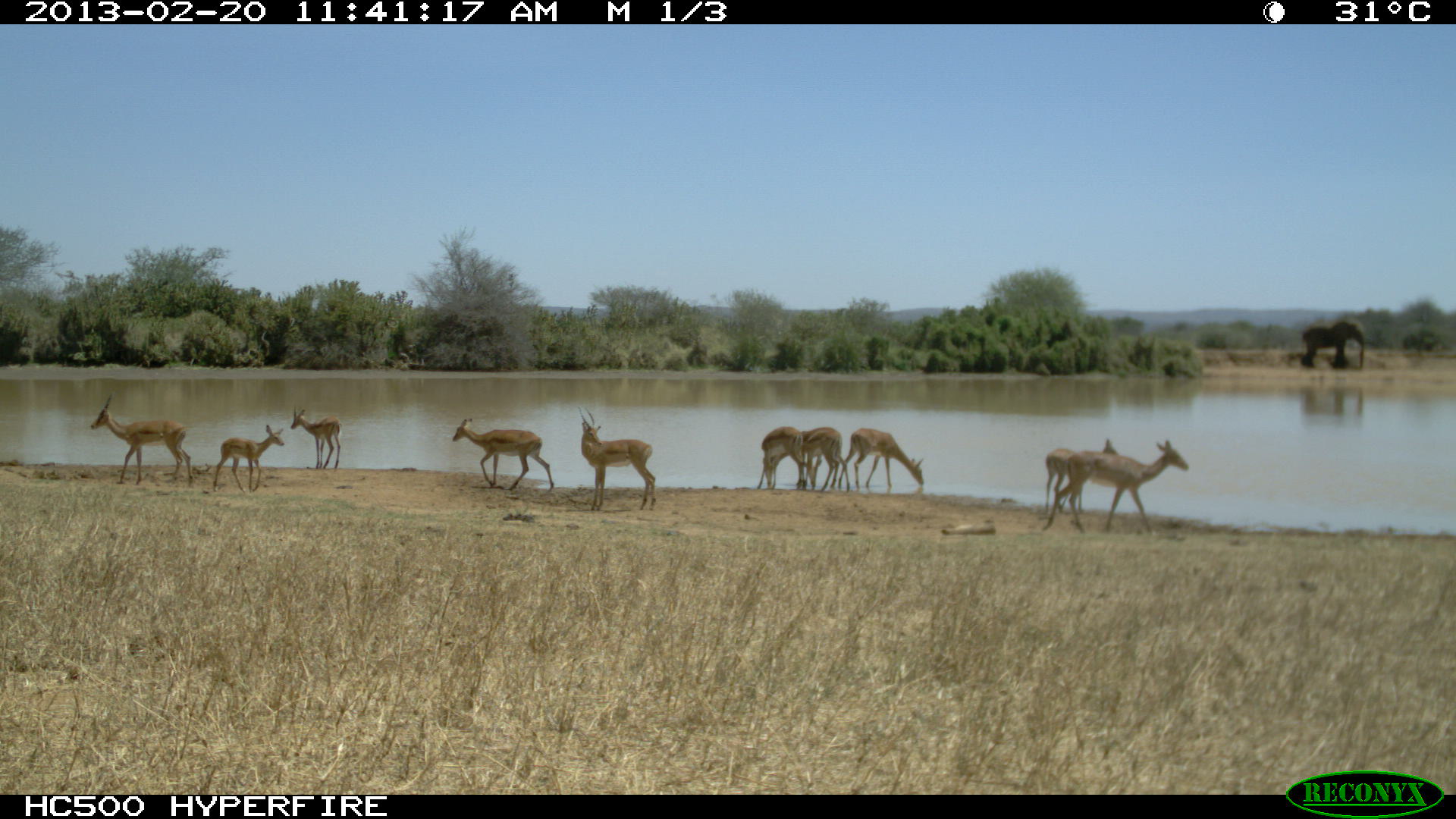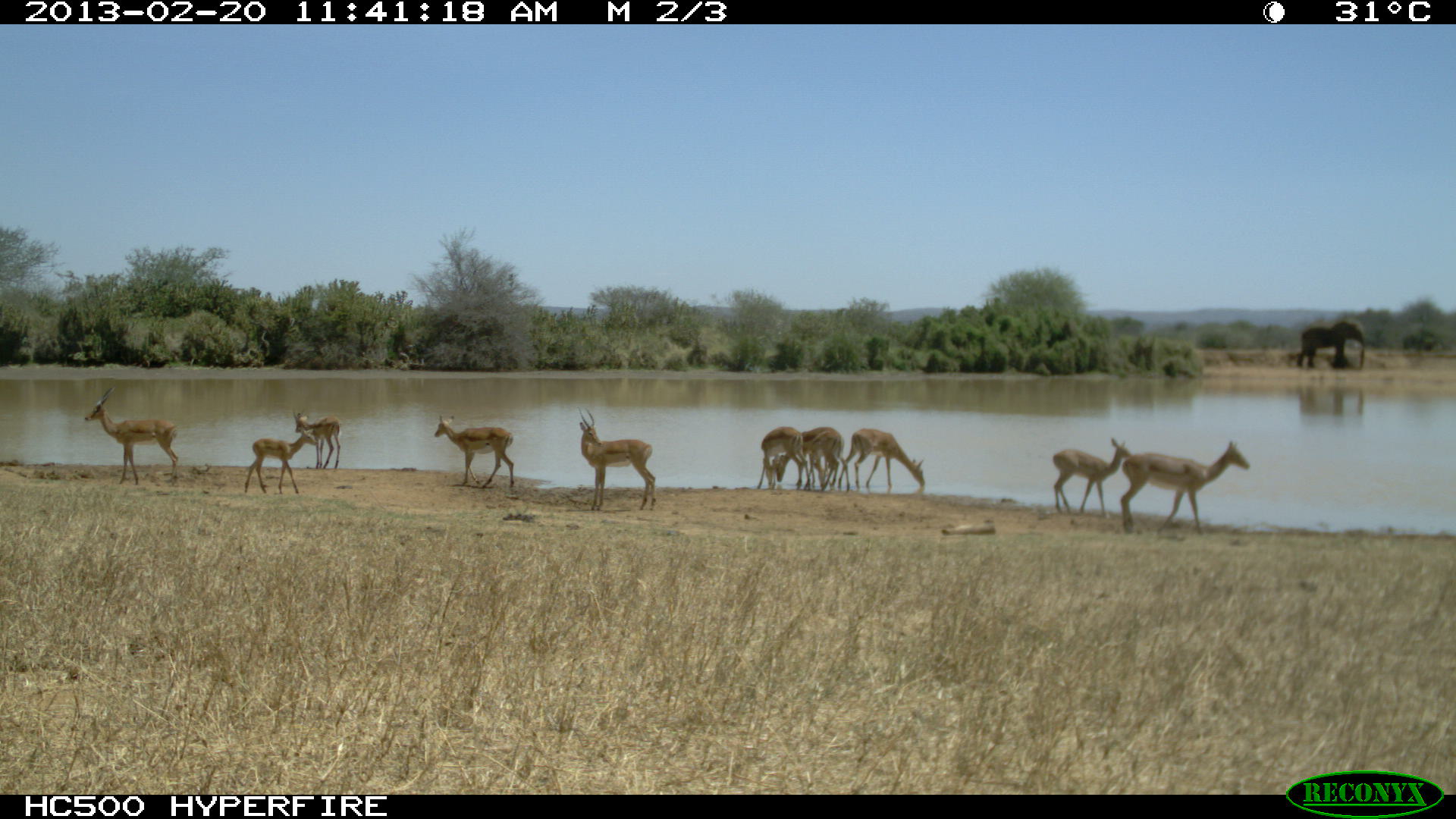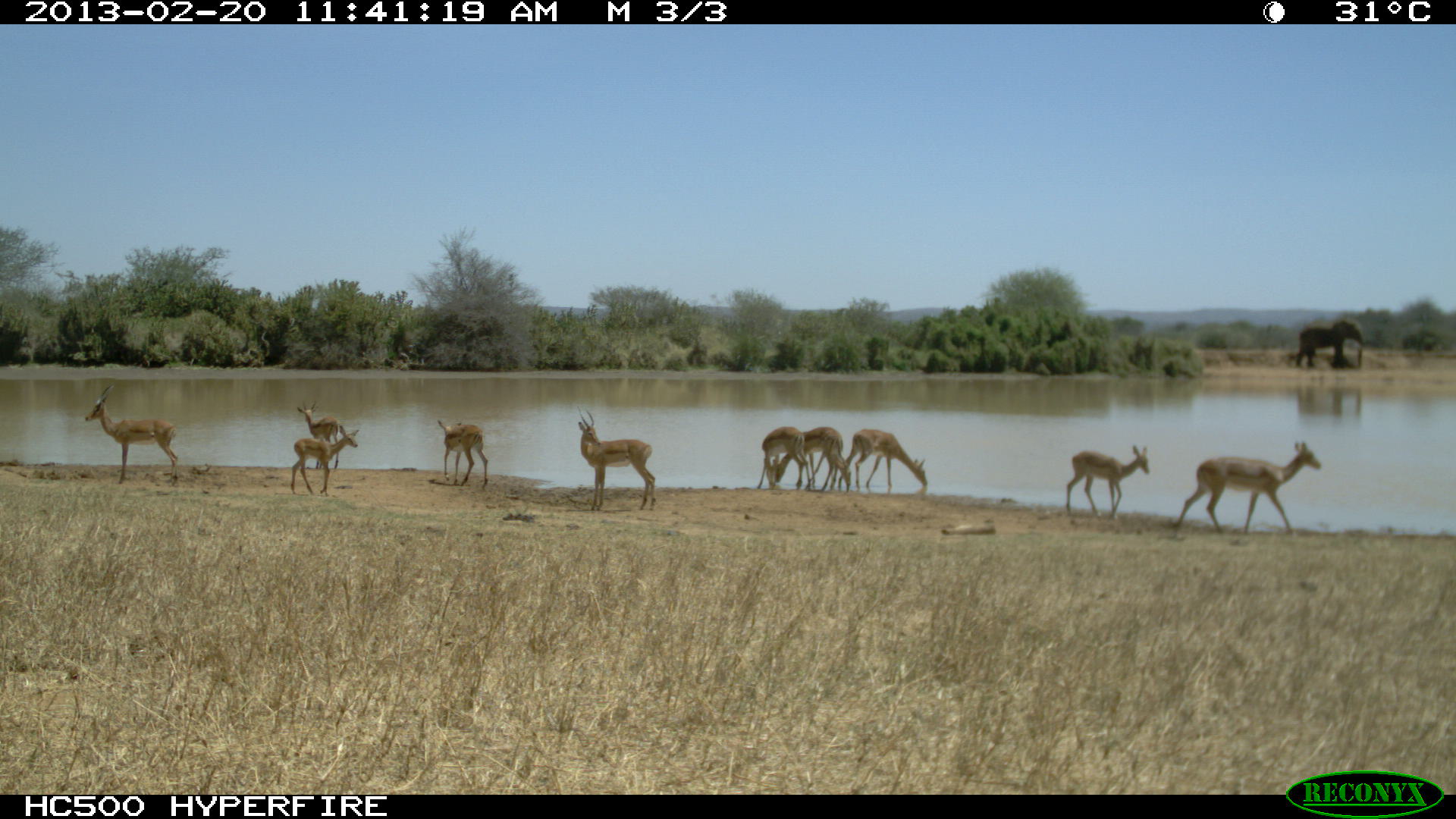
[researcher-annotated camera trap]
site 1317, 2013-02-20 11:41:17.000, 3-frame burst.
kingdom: Animalia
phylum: Chordata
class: Mammalia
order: Artiodactyla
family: Bovidae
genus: Aepyceros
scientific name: Aepyceros melampus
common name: impala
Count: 14.